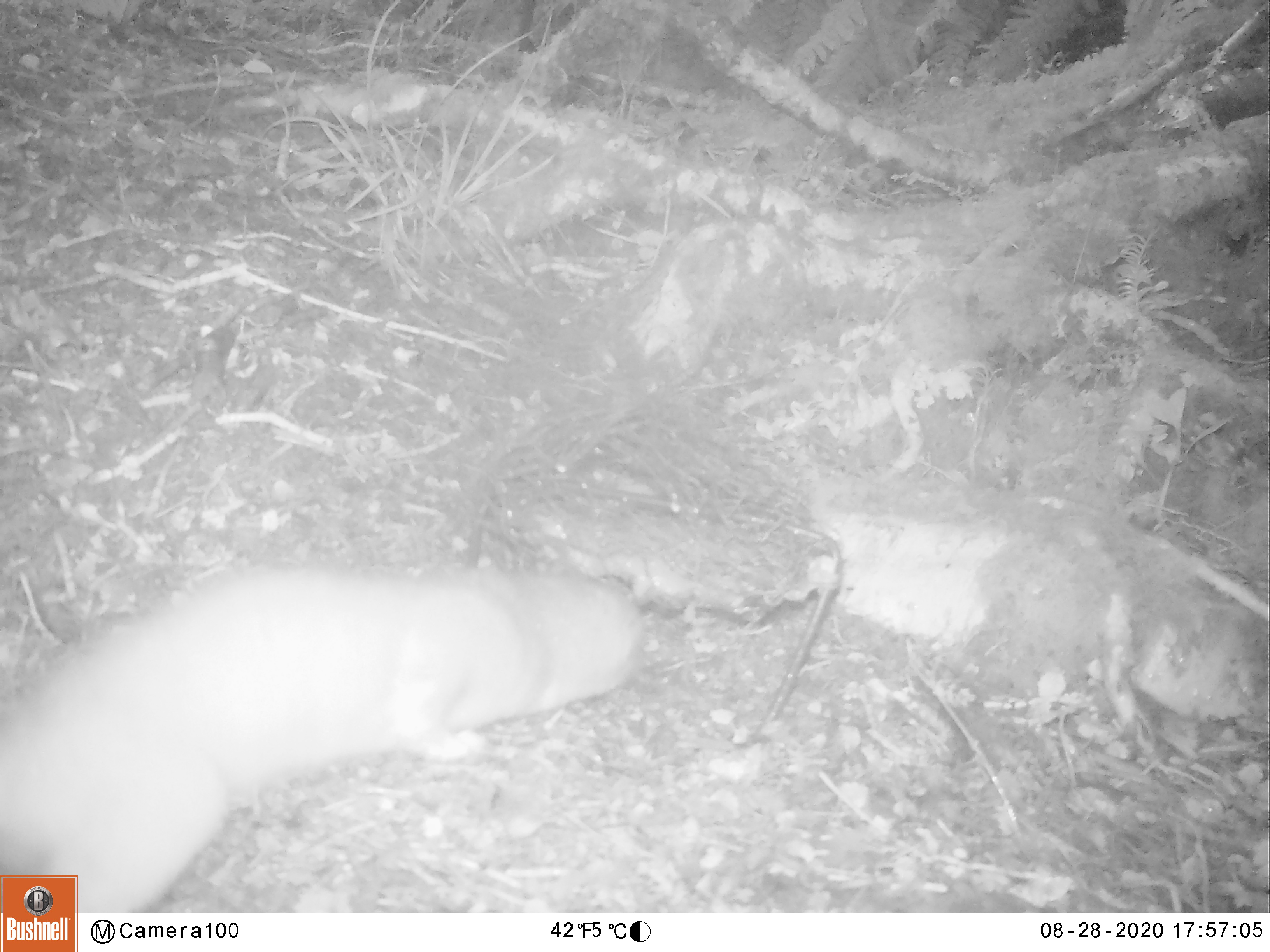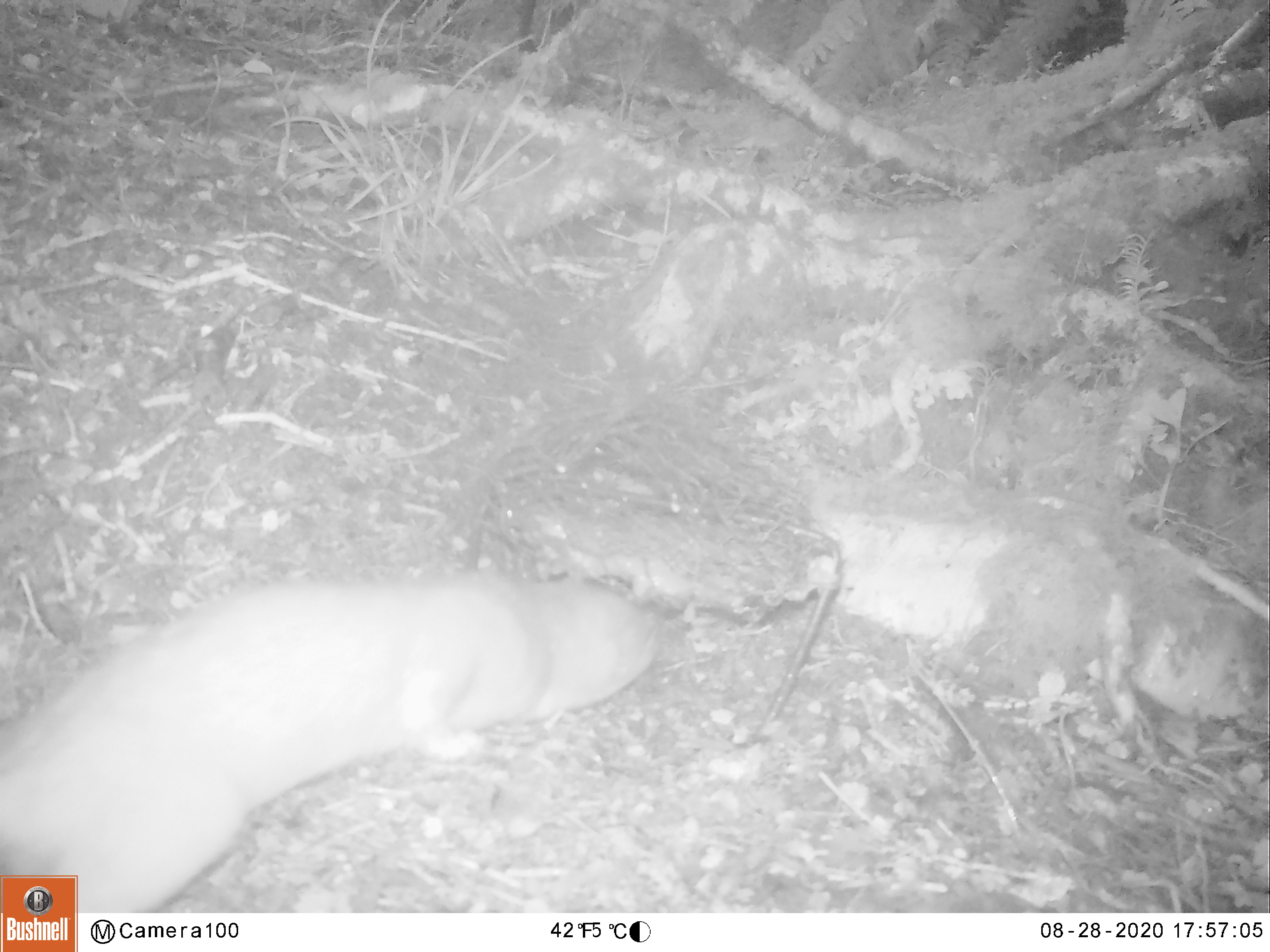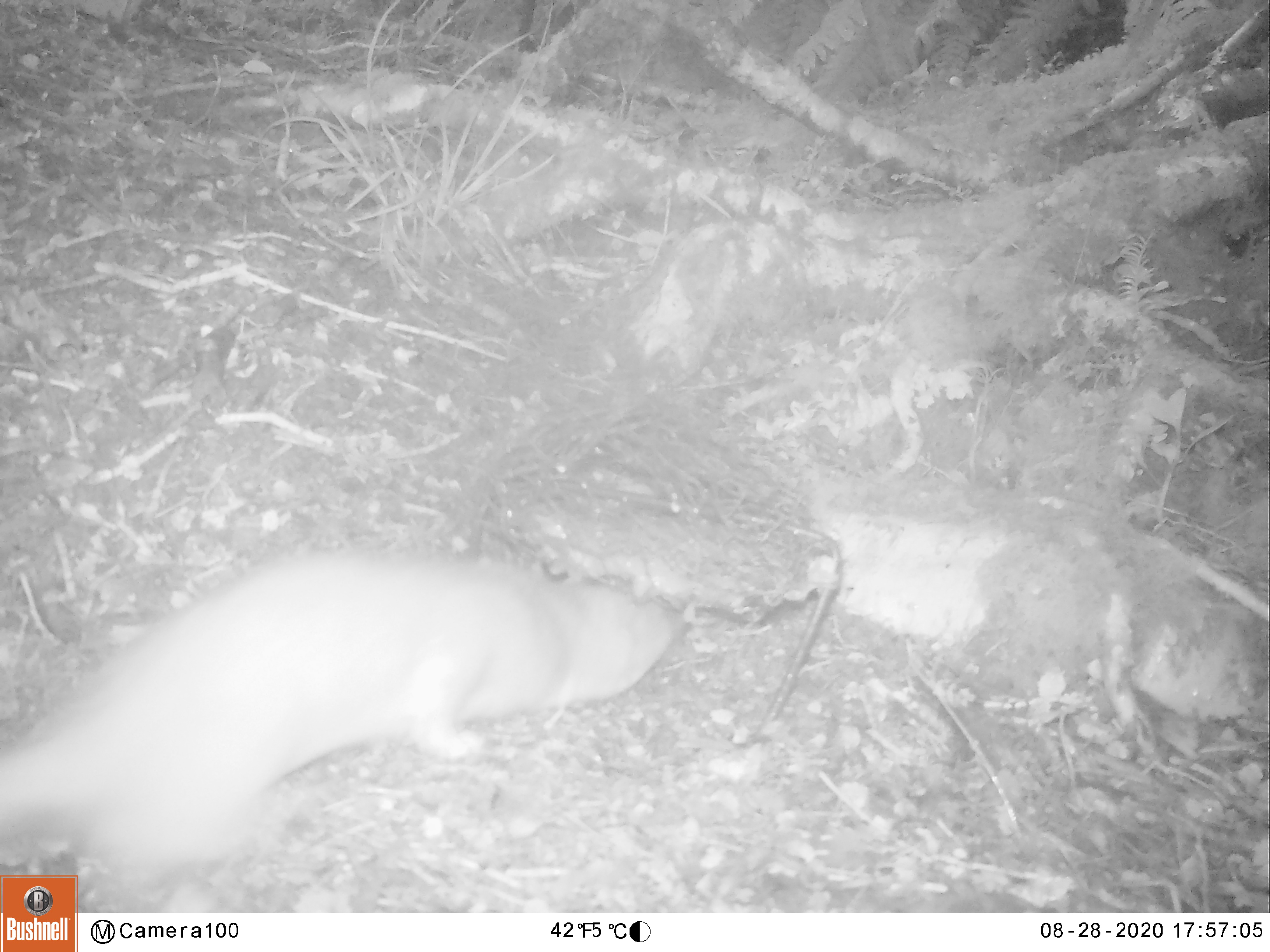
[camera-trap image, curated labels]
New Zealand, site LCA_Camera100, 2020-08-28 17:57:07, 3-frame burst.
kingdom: Animalia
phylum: Chordata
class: Mammalia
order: Carnivora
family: Mustelidae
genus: Mustela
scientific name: Mustela erminea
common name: stoat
Stoat (Mustela erminea).